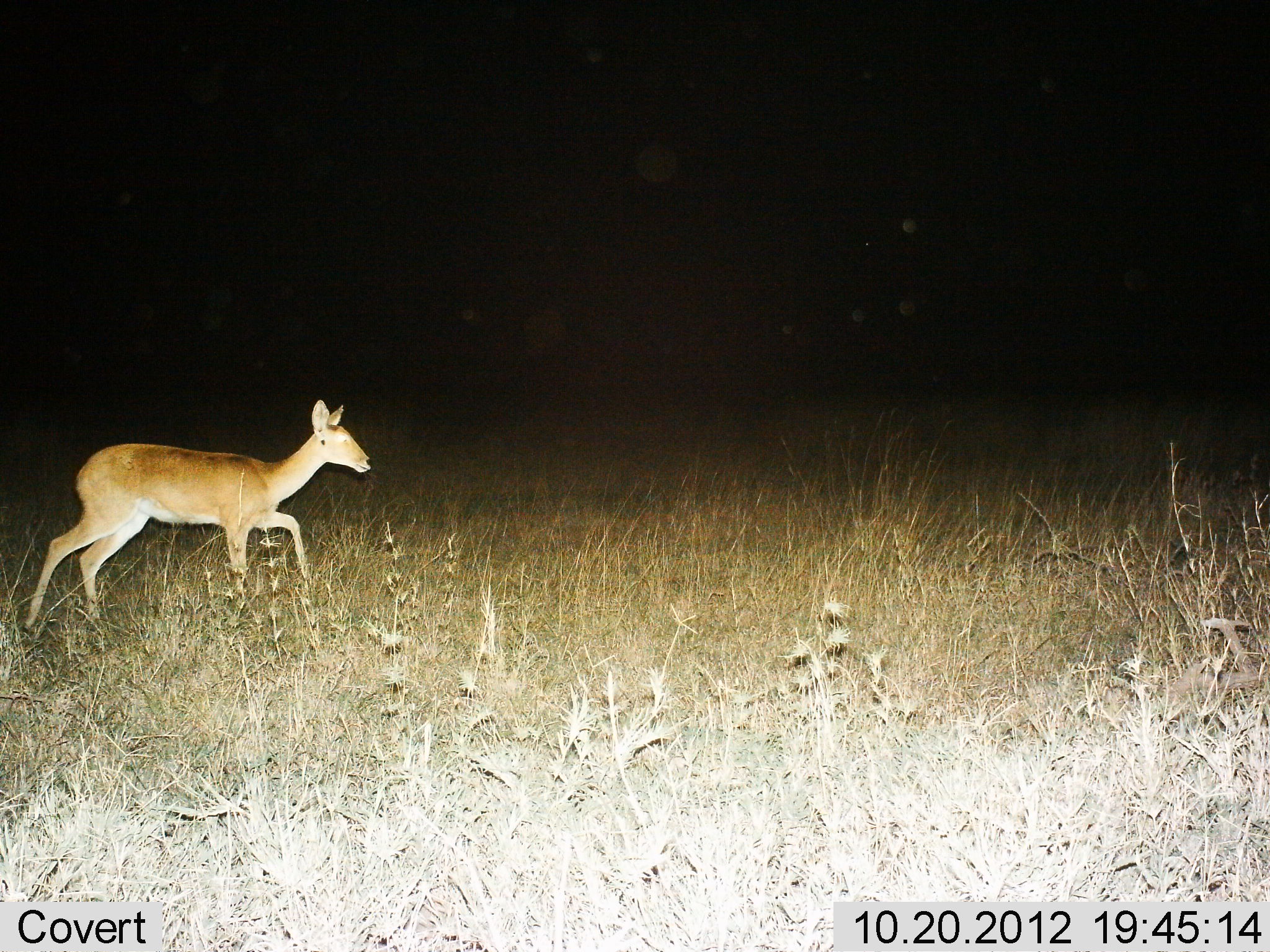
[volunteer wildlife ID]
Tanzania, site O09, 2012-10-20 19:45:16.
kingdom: Animalia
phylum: Chordata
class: Mammalia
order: Artiodactyla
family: Bovidae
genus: Redunca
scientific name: Redunca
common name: reedbuck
Reedbuck (Redunca), count 1. Behavior (volunteer vote fractions): standing 0%, resting 0%, moving 100%, interacting 0%. Young present (vote fraction): 0%. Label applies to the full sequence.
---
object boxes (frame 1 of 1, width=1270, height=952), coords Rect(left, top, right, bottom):
animal: Rect(25, 399, 372, 633)